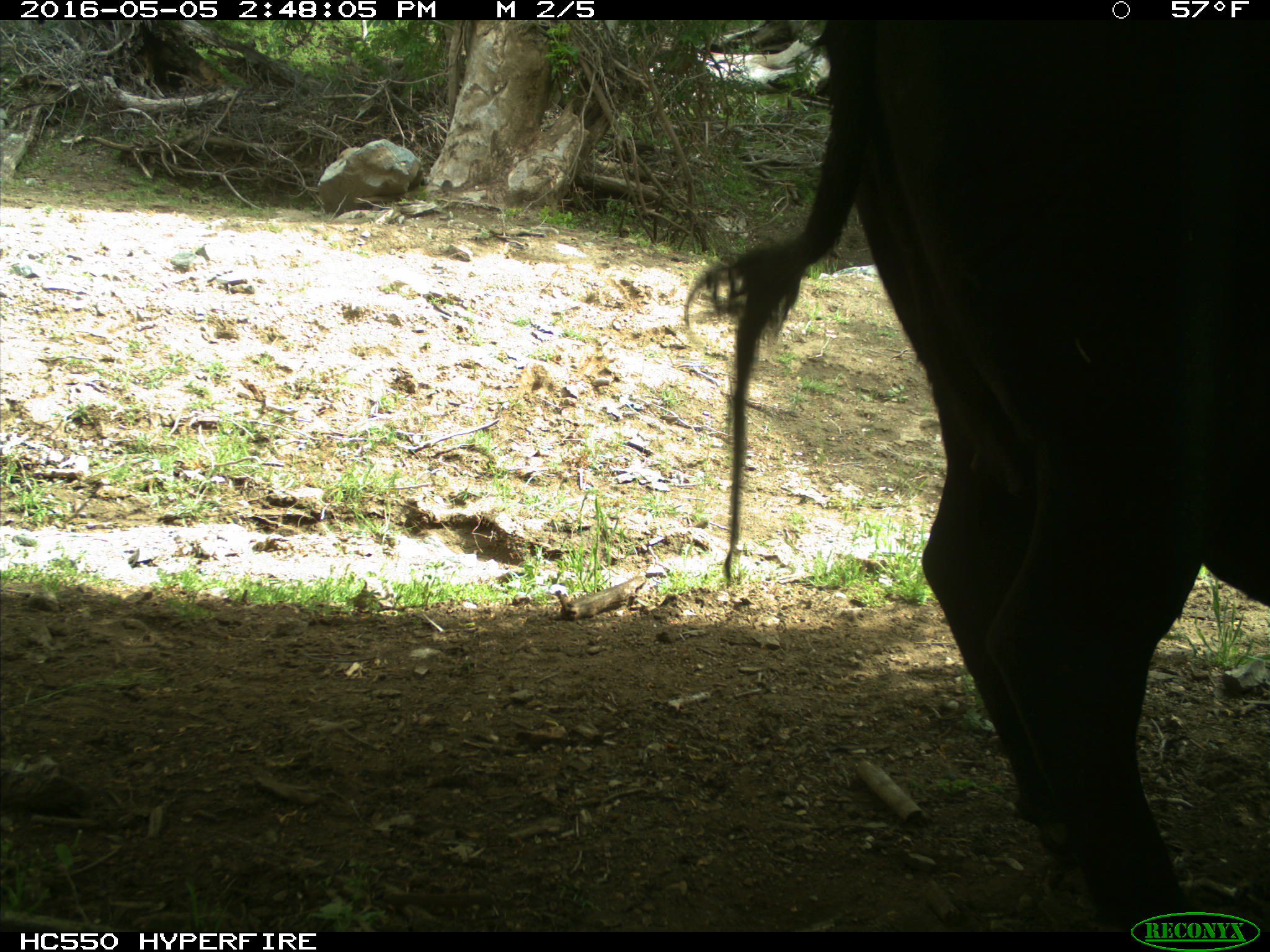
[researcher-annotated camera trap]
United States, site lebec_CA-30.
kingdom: Animalia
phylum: Chordata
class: Mammalia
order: Artiodactyla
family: Bovidae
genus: Bos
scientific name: Bos taurus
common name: domestic cow